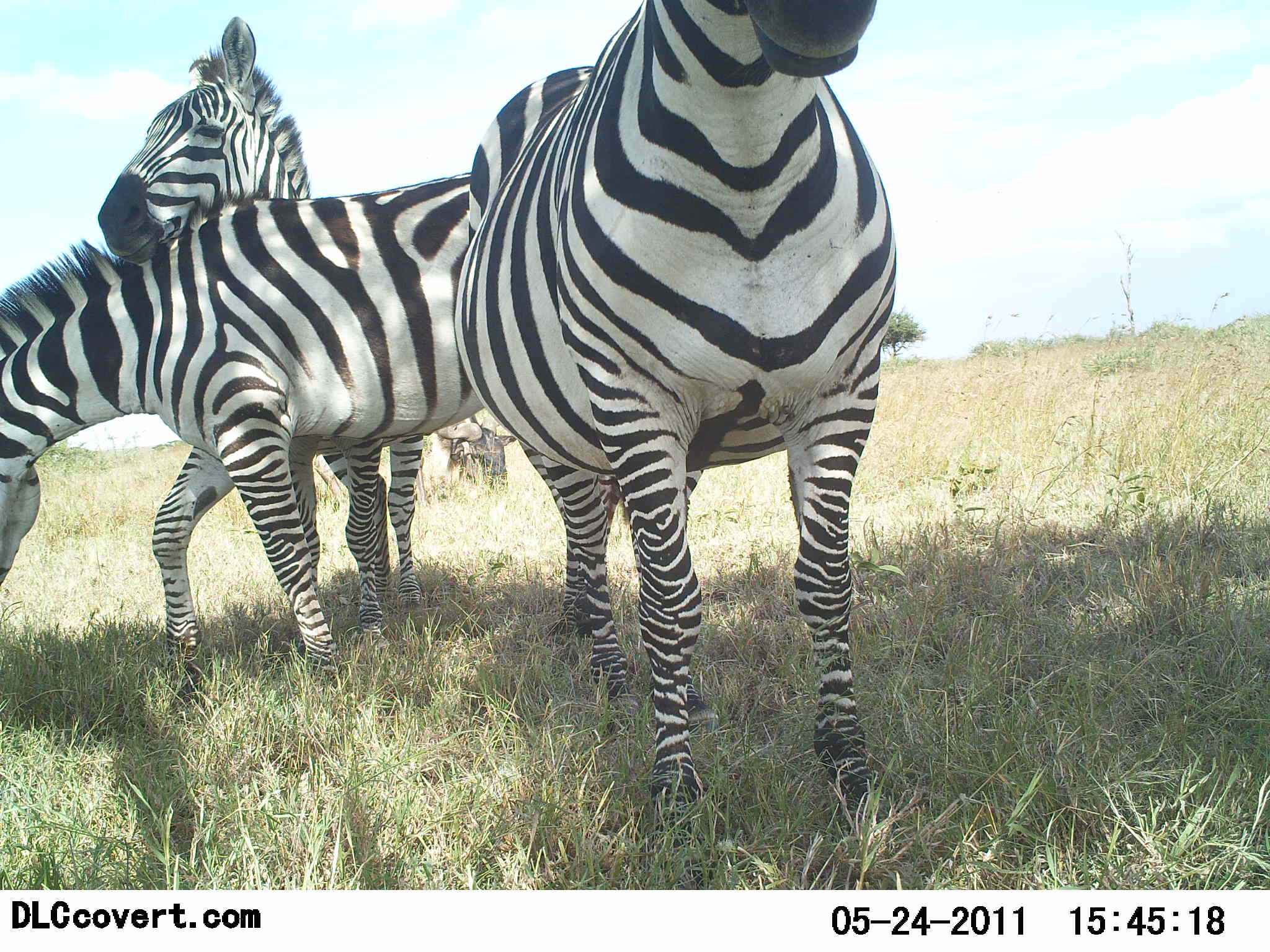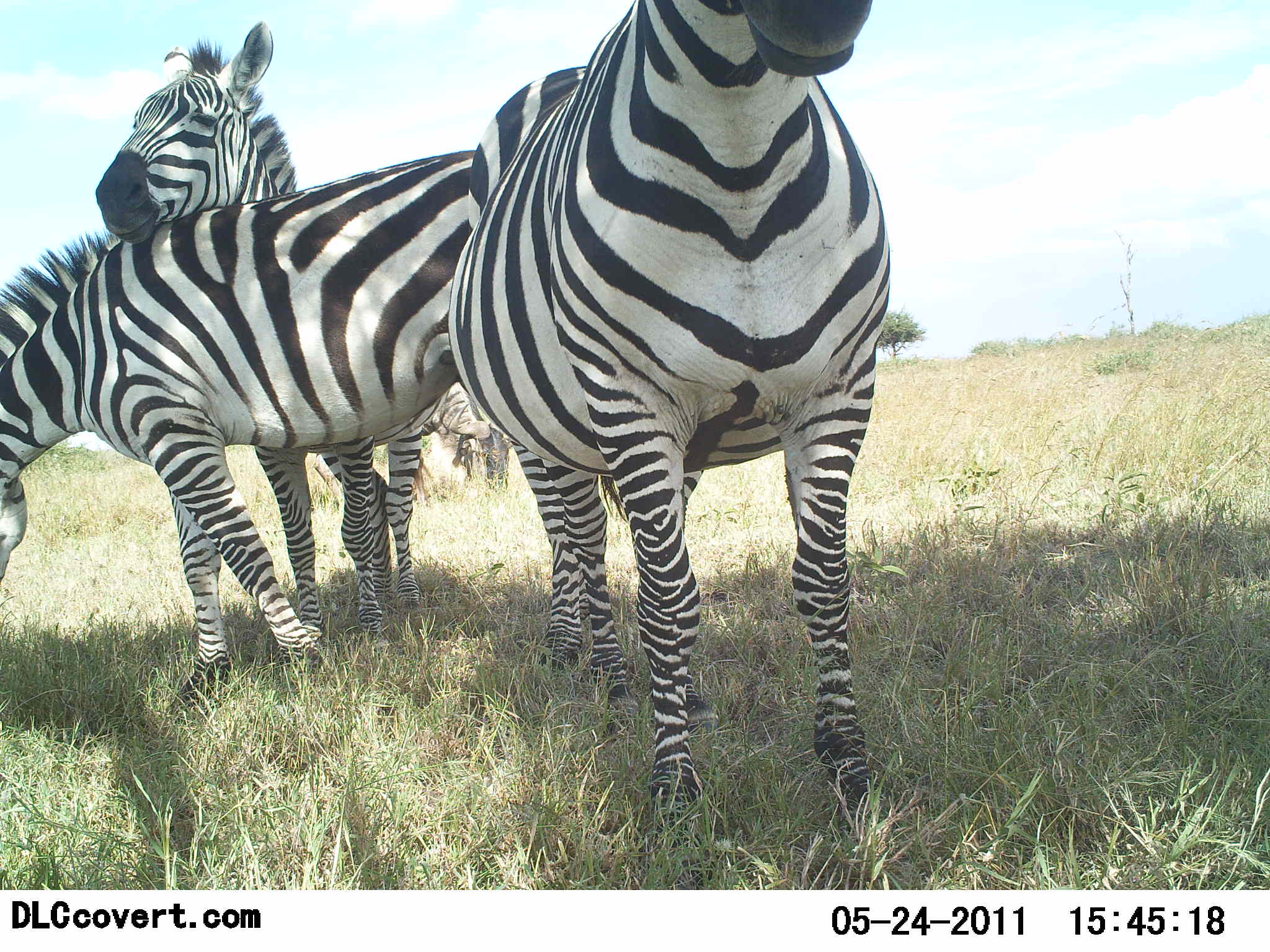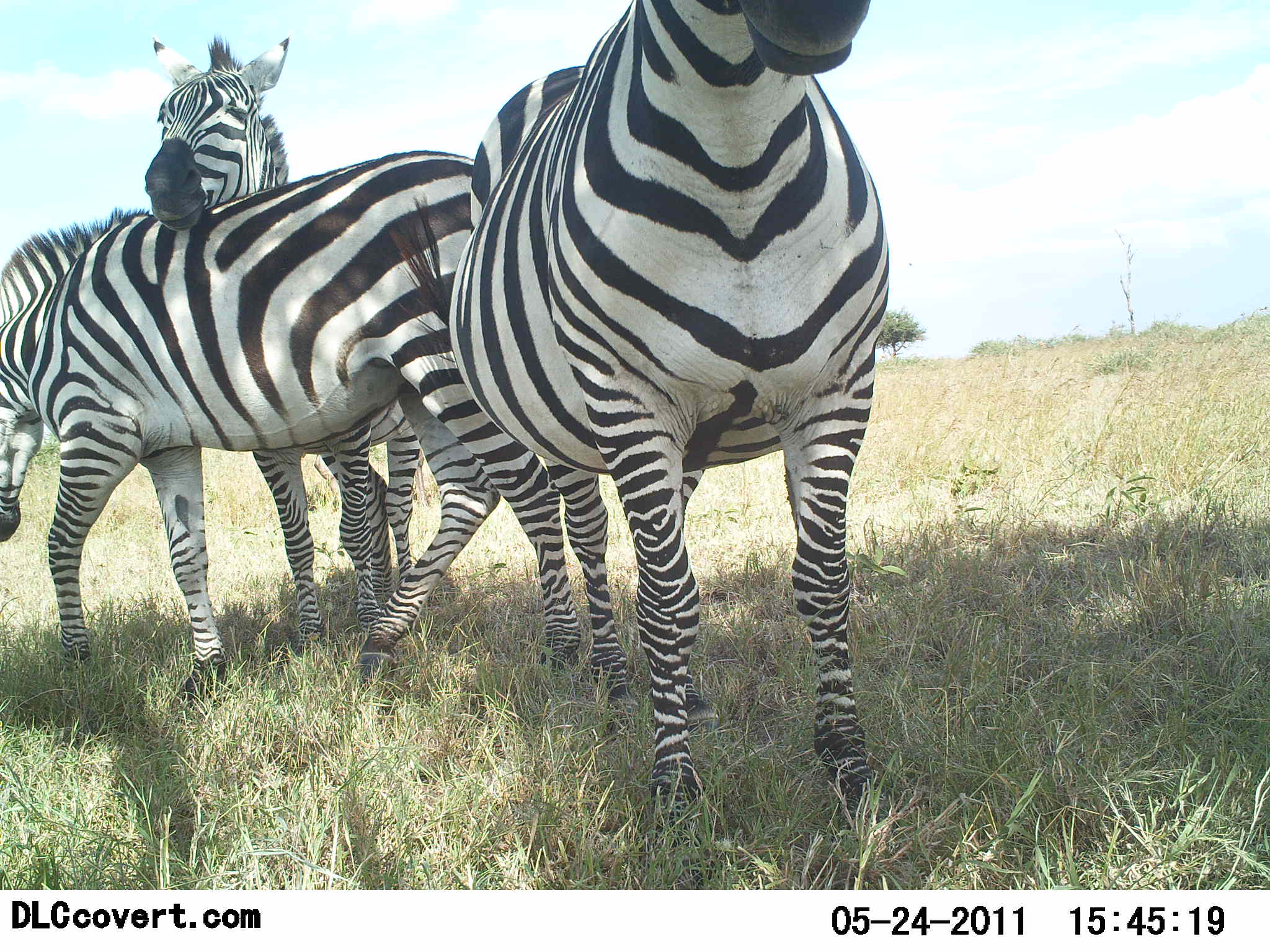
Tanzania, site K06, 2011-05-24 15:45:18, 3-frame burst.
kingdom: Animalia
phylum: Chordata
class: Mammalia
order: Perissodactyla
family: Equidae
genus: Equus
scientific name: Equus quagga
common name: plains zebra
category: zebra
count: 3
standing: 79%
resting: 7%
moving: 7%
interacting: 71%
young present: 0%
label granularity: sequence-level